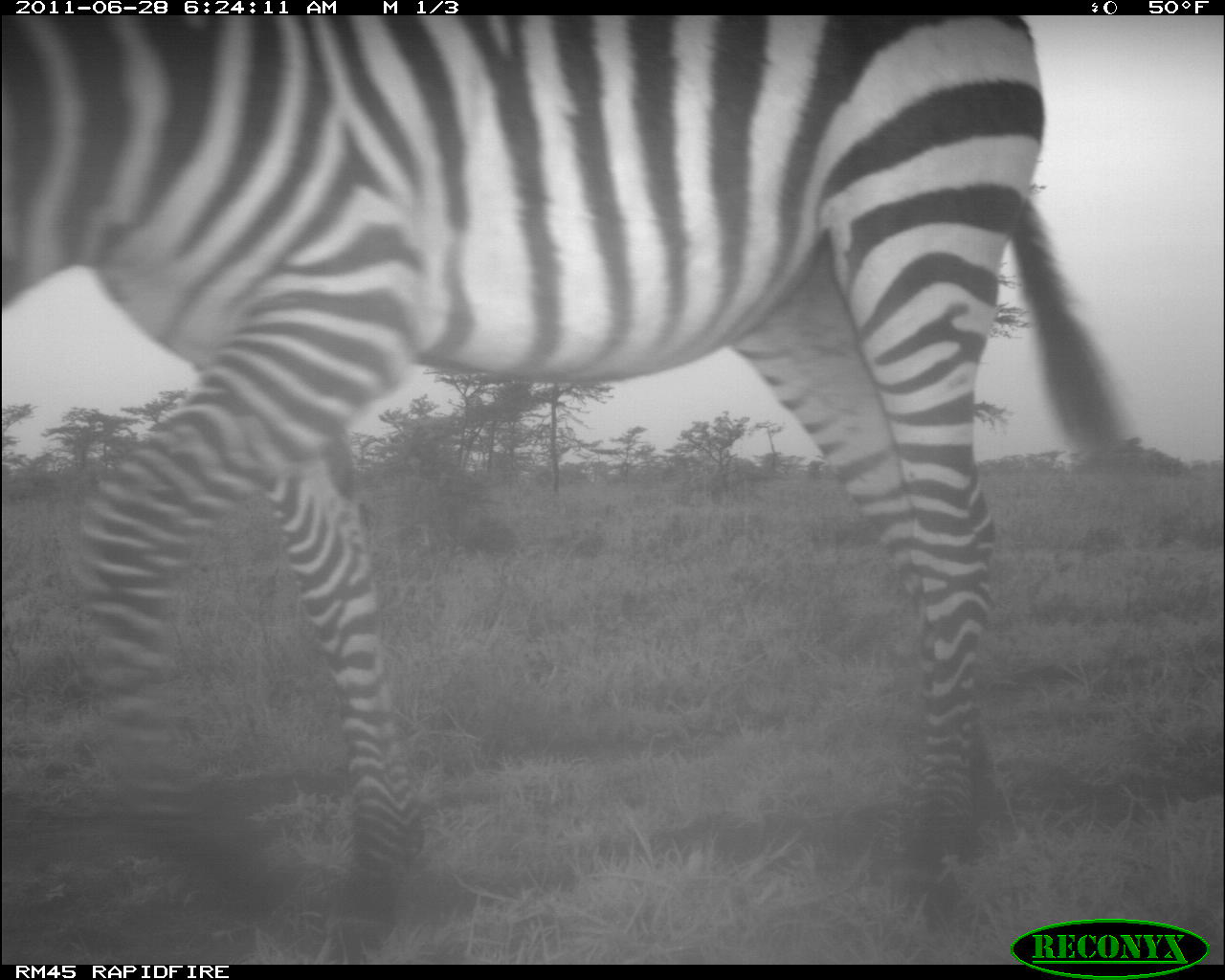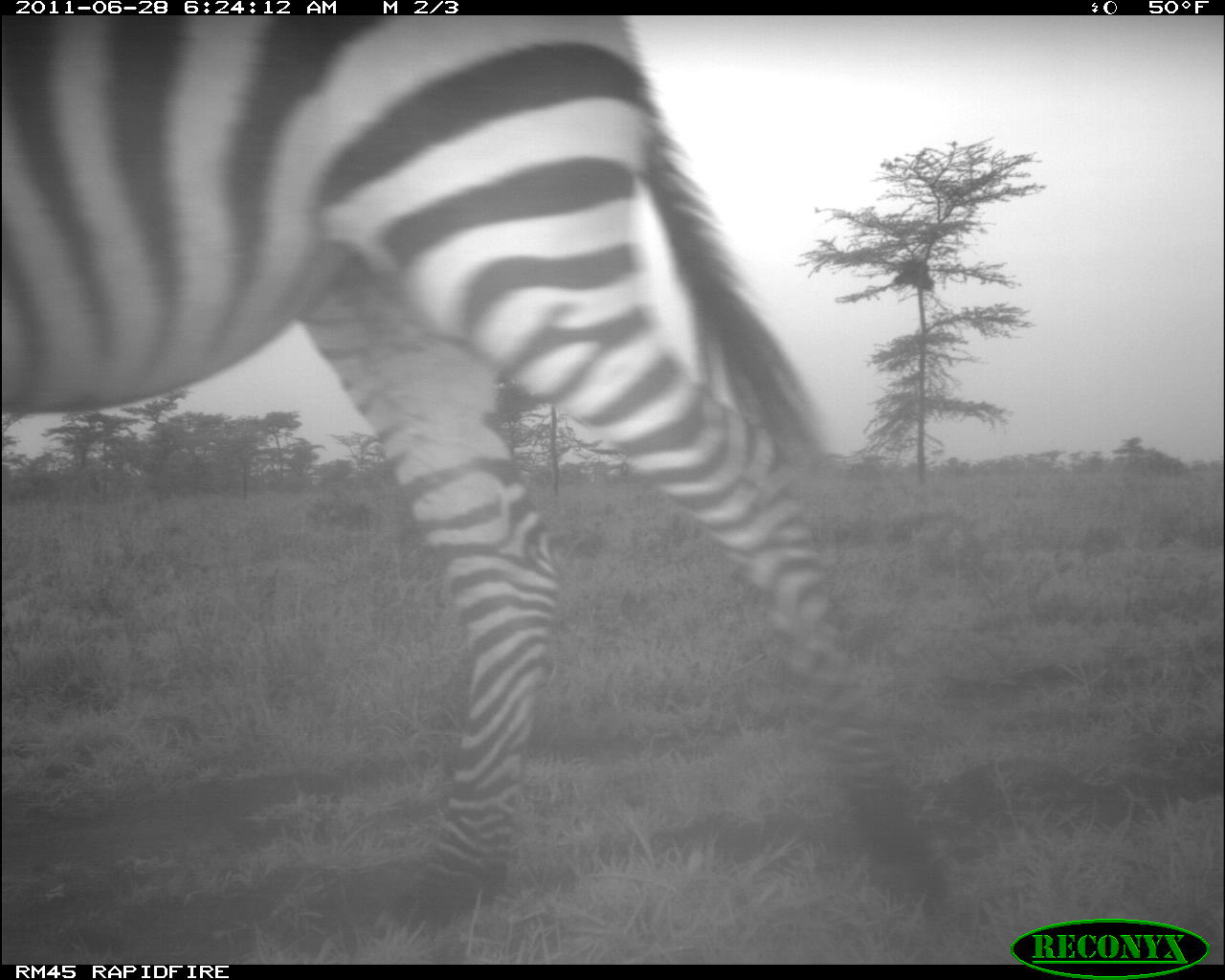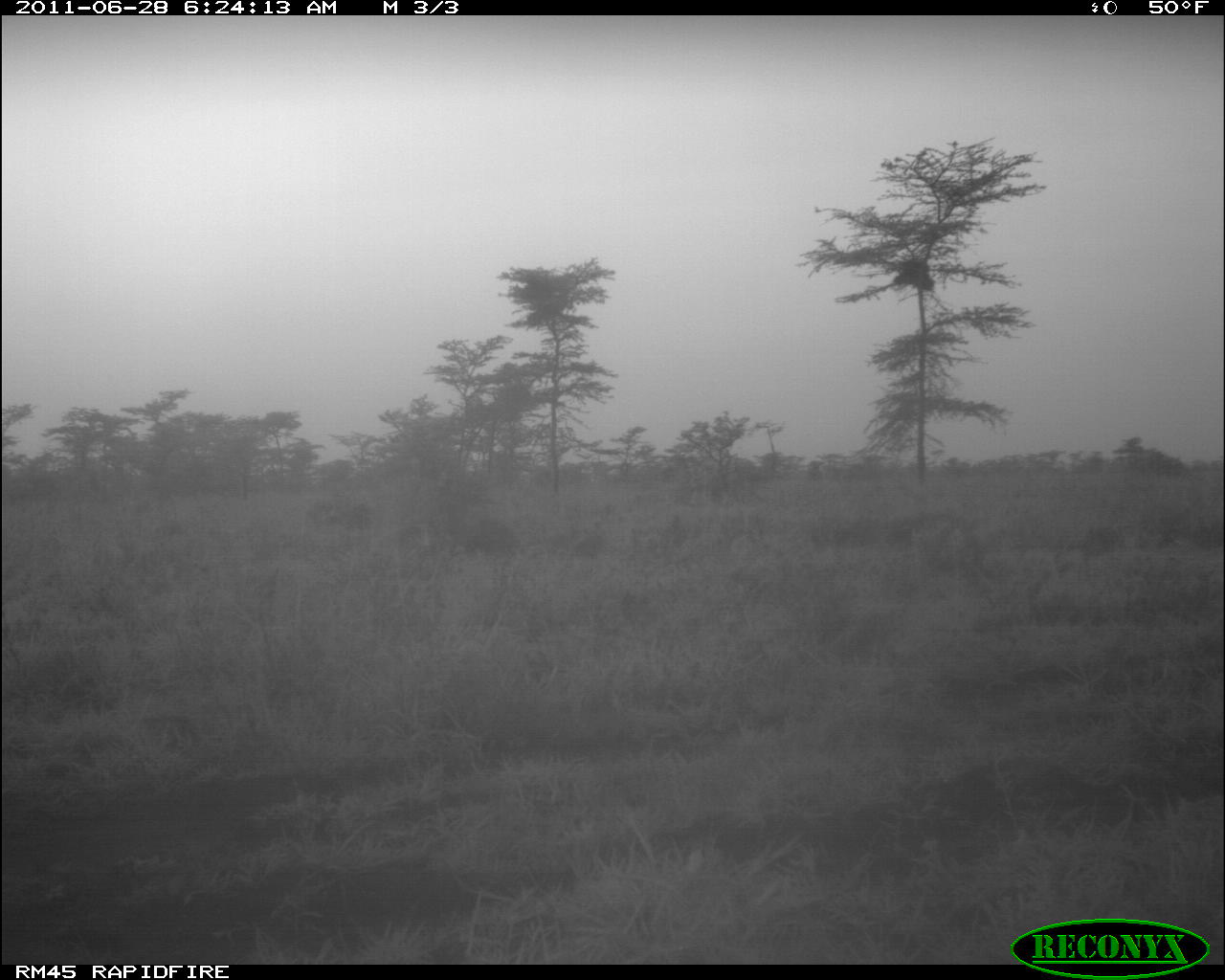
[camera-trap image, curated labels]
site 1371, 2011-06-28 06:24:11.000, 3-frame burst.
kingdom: Animalia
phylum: Chordata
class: Mammalia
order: Perissodactyla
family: Equidae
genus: Equus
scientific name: Equus quagga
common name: plains zebra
Equus quagga (plains zebra), count 1.